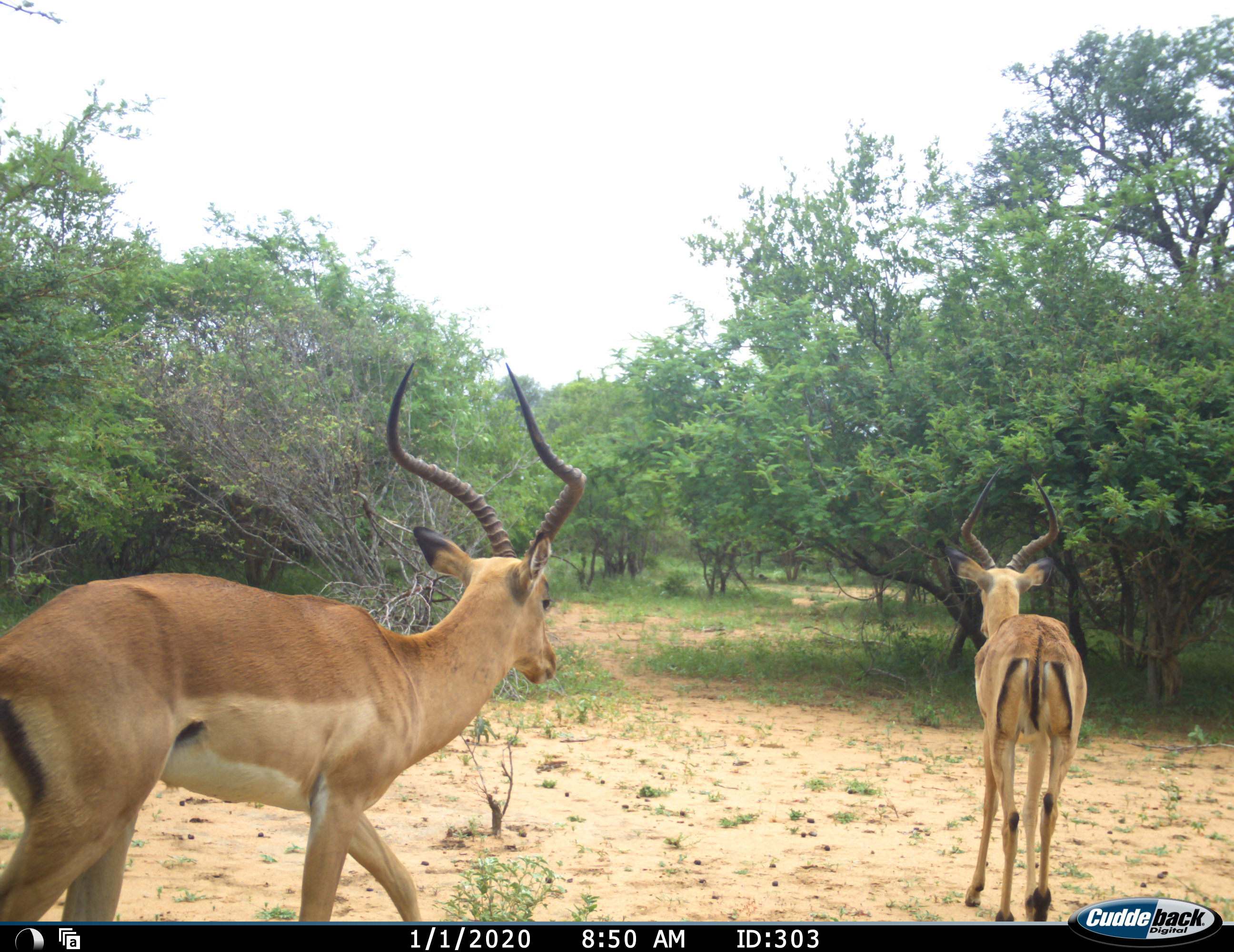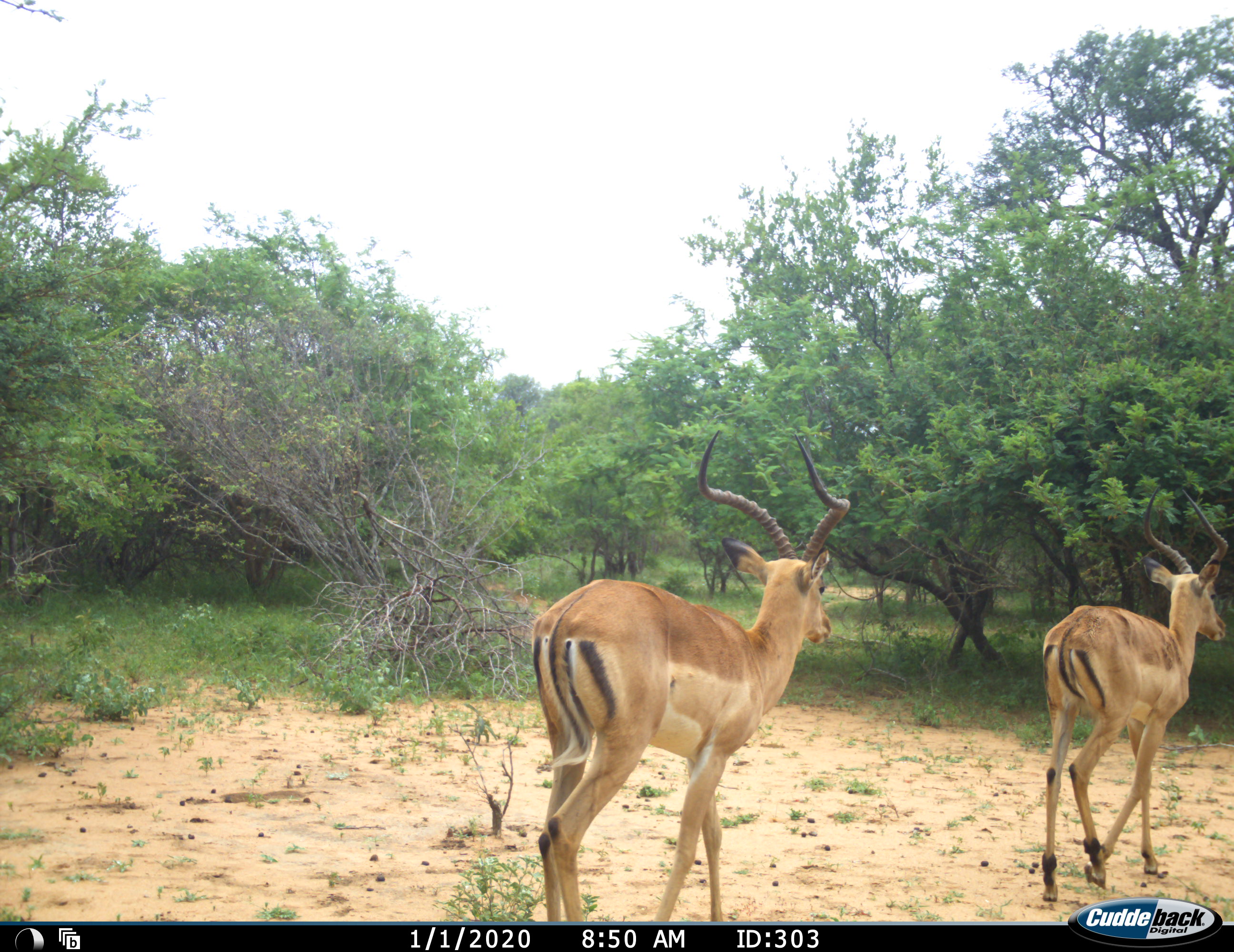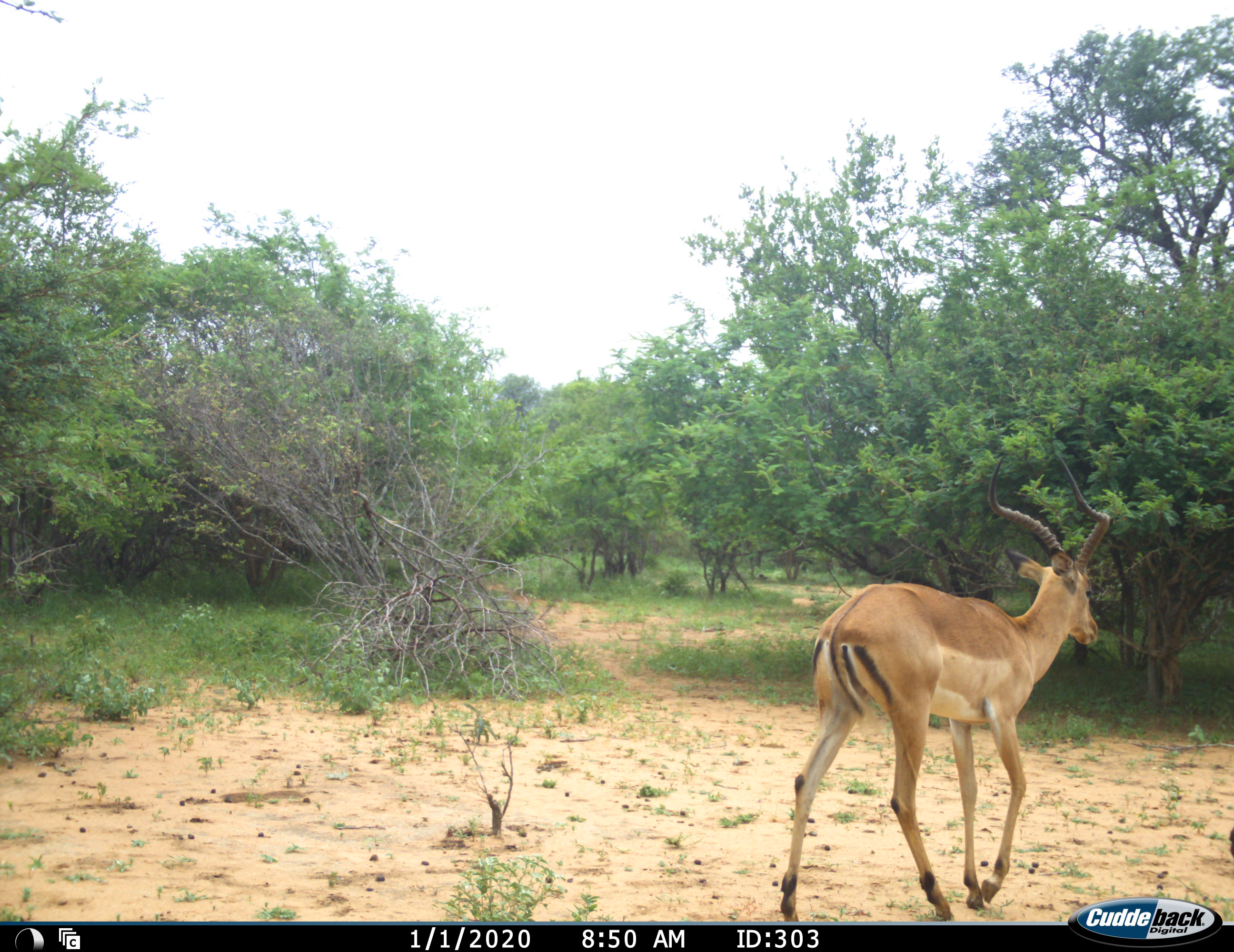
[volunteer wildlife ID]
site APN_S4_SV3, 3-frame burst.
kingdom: Animalia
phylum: Chordata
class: Mammalia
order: Artiodactyla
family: Bovidae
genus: Aepyceros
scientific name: Aepyceros melampus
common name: impala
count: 2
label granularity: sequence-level